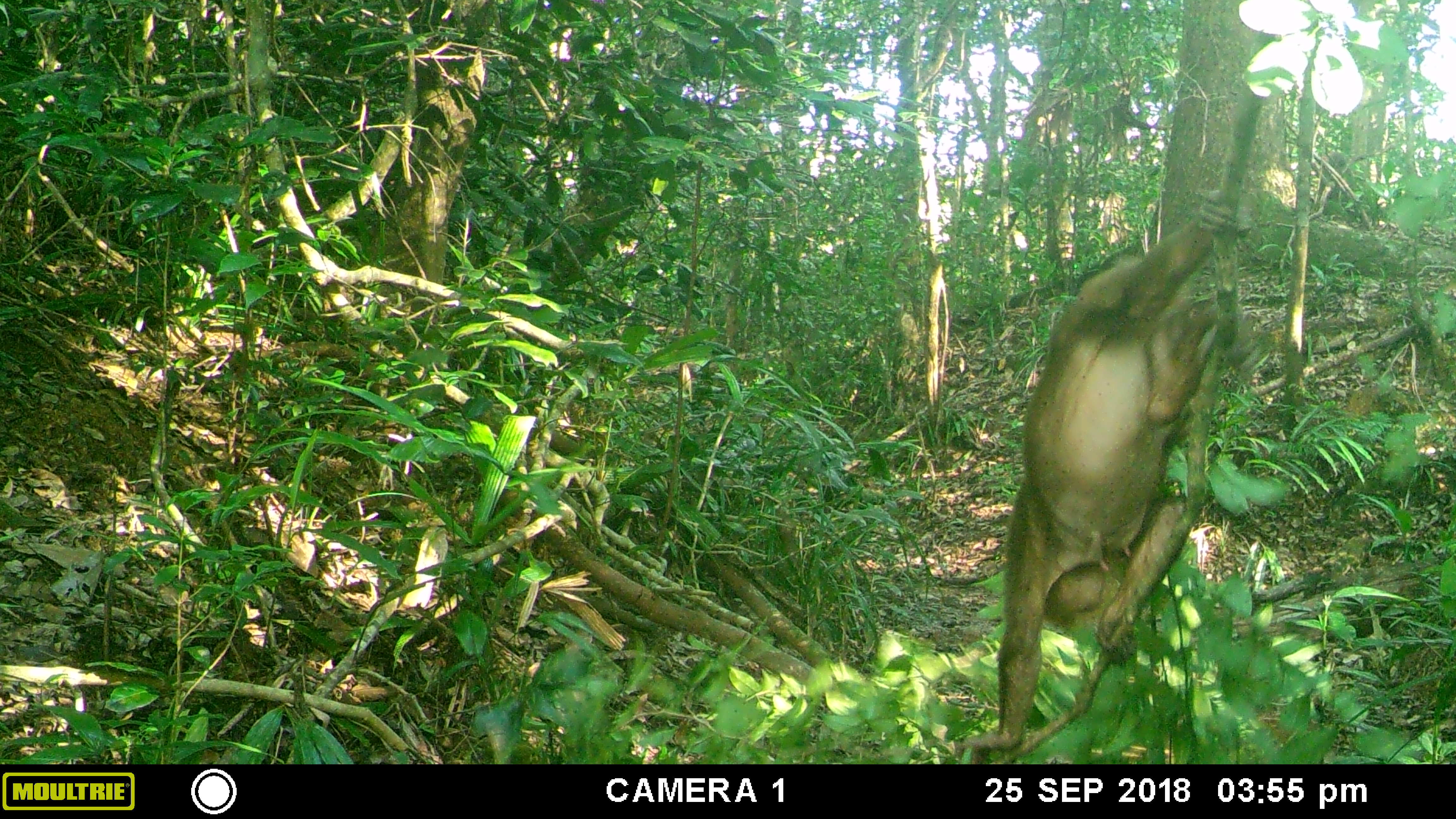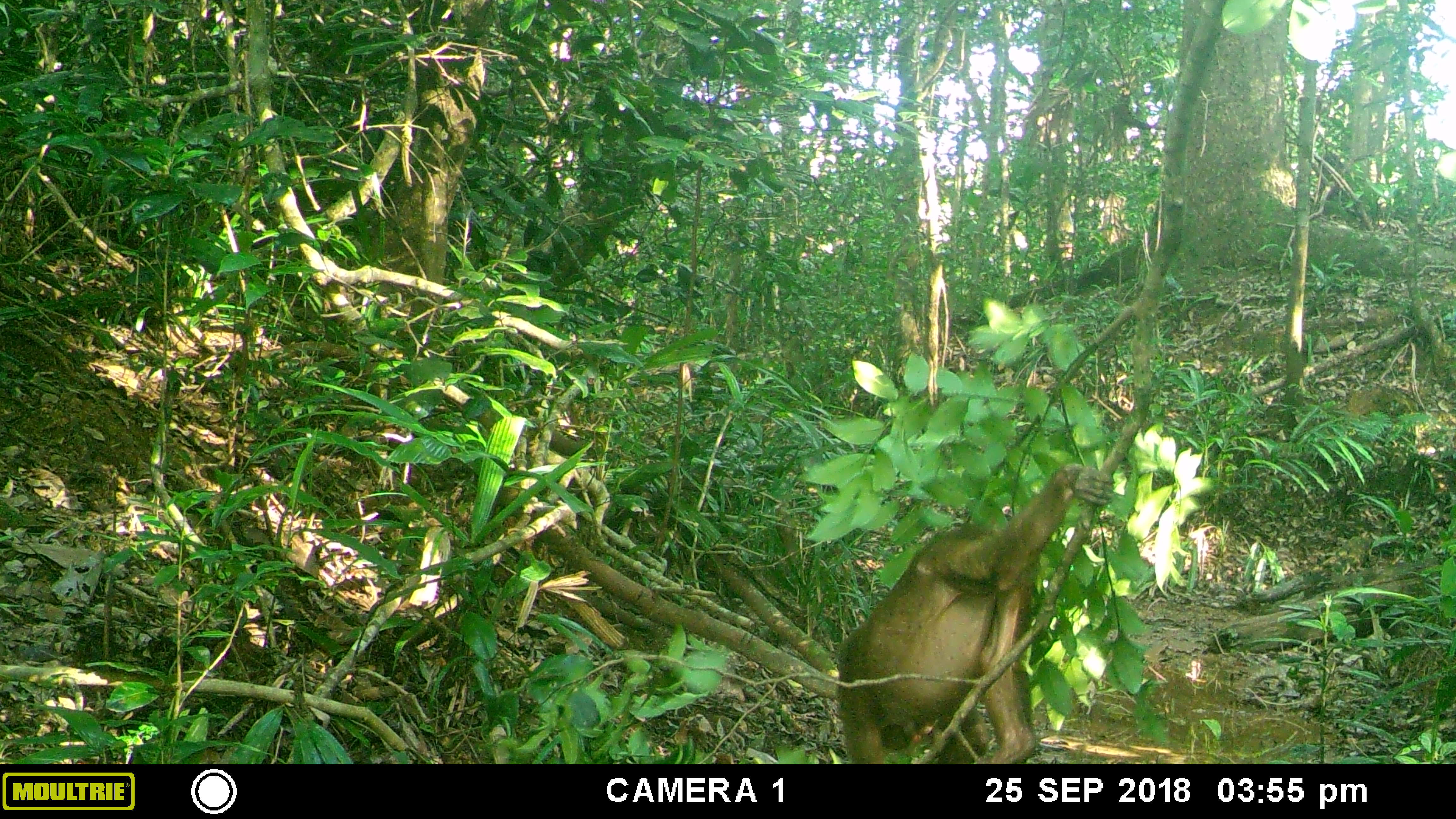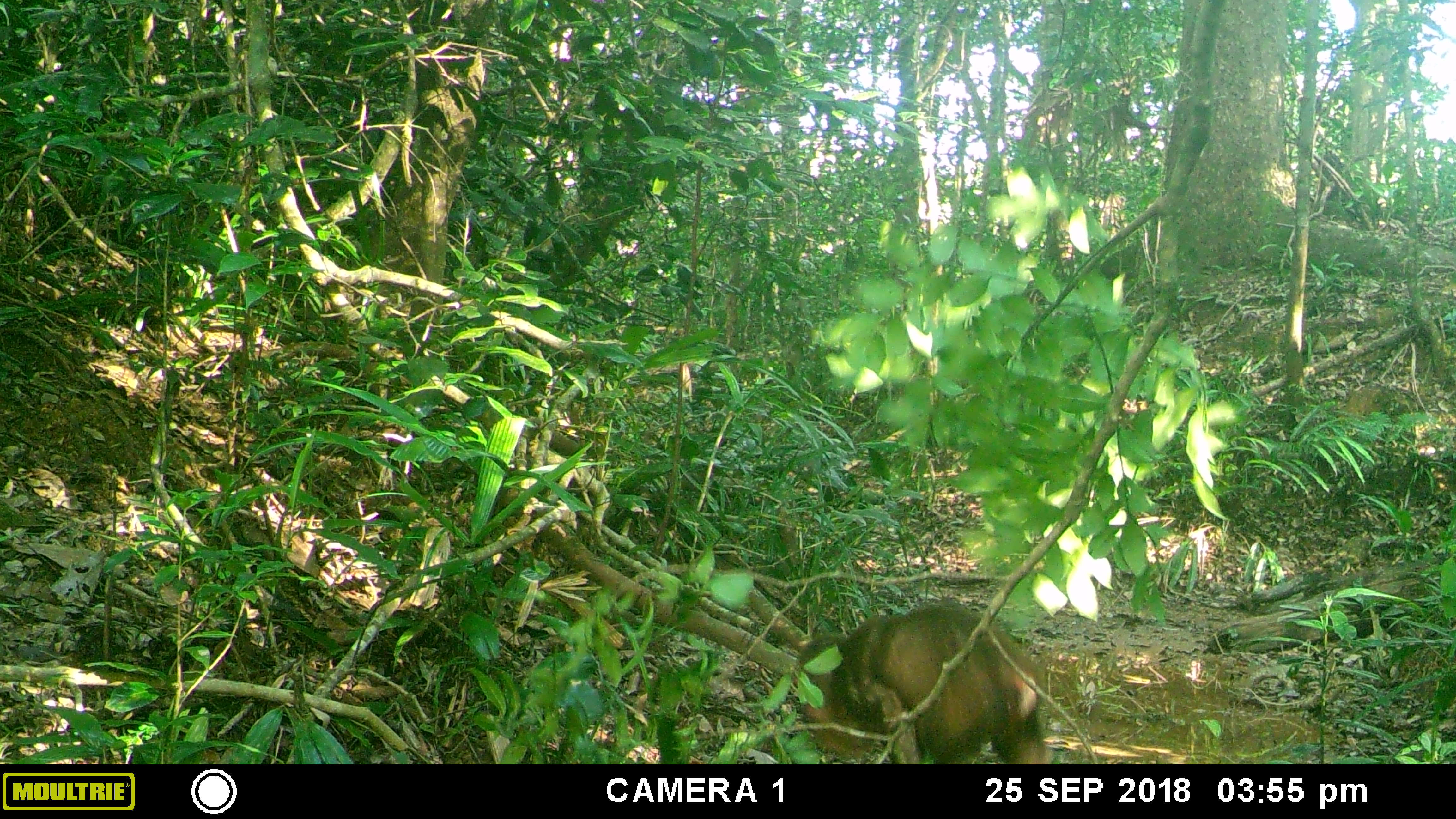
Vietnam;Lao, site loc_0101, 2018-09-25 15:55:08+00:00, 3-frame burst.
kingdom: Animalia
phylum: Chordata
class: Mammalia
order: Primates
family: Cercopithecidae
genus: Macaca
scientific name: Macaca arctoides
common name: stump-tailed macaque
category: stump tailed macaque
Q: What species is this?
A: Stump tailed macaque (stump-tailed macaque) (Macaca arctoides).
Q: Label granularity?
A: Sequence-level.